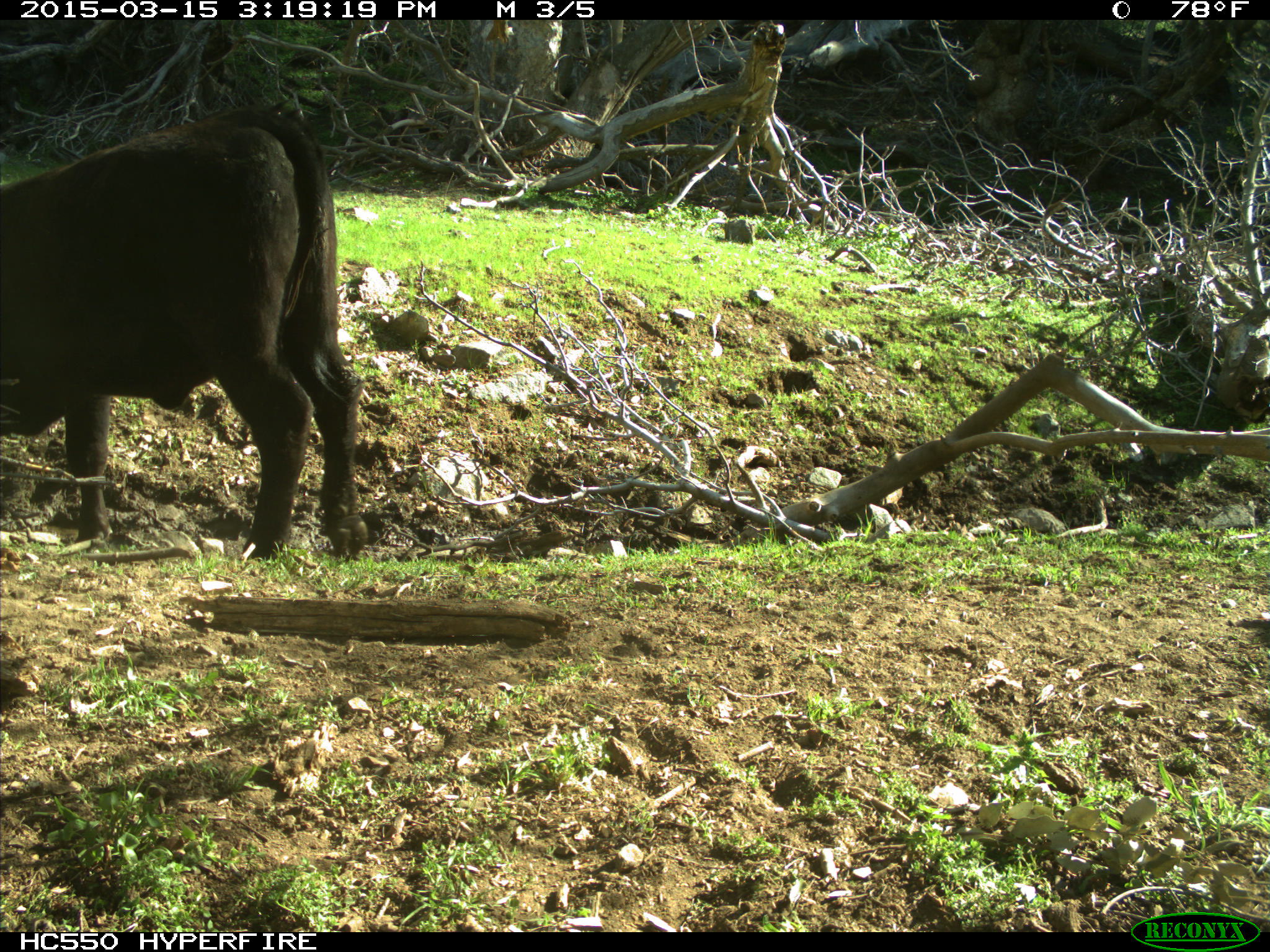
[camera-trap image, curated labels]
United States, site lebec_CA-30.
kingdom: Animalia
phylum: Chordata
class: Mammalia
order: Artiodactyla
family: Bovidae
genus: Bos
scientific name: Bos taurus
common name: domestic cow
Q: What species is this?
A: Bos taurus (domestic cow).